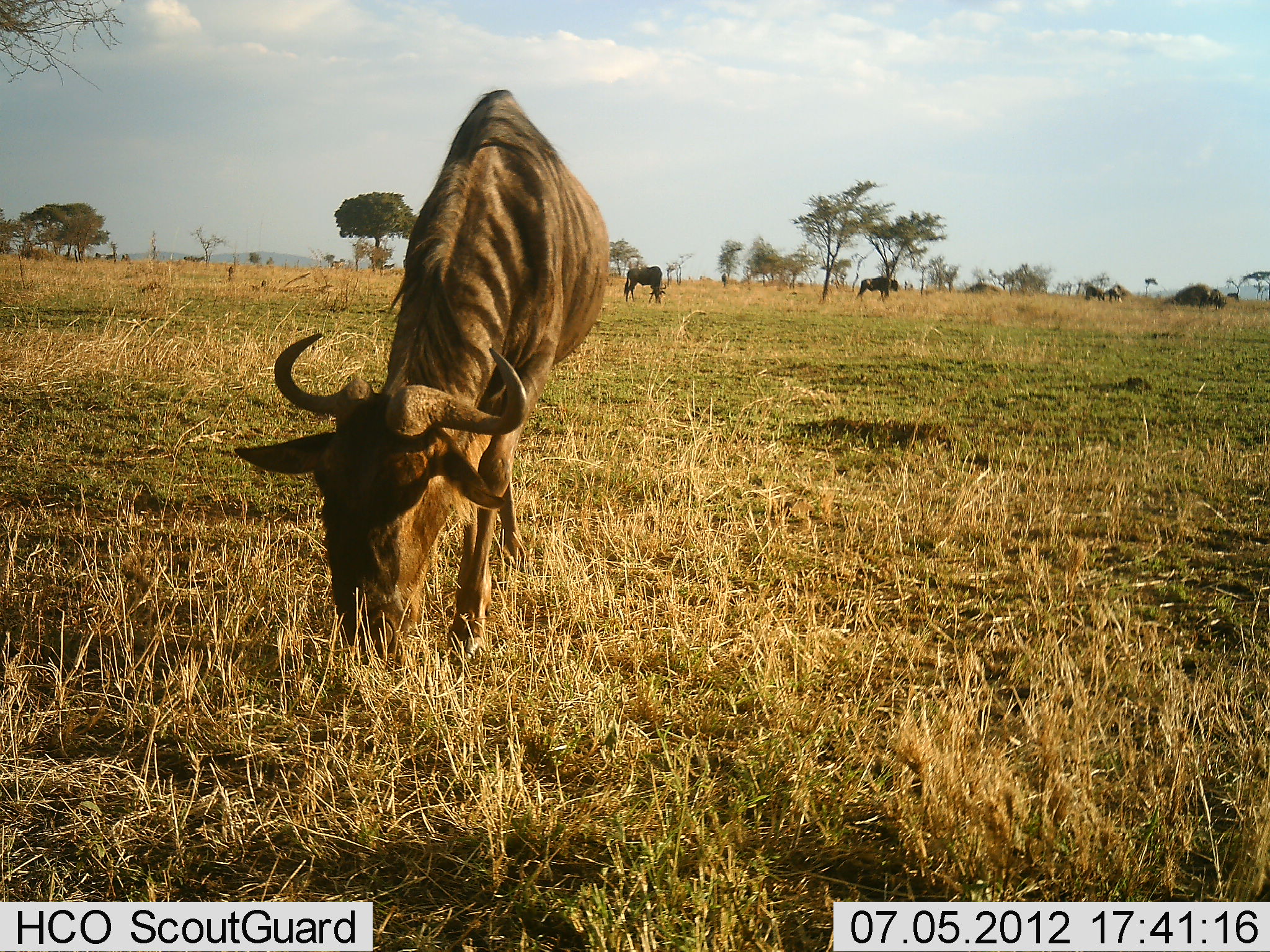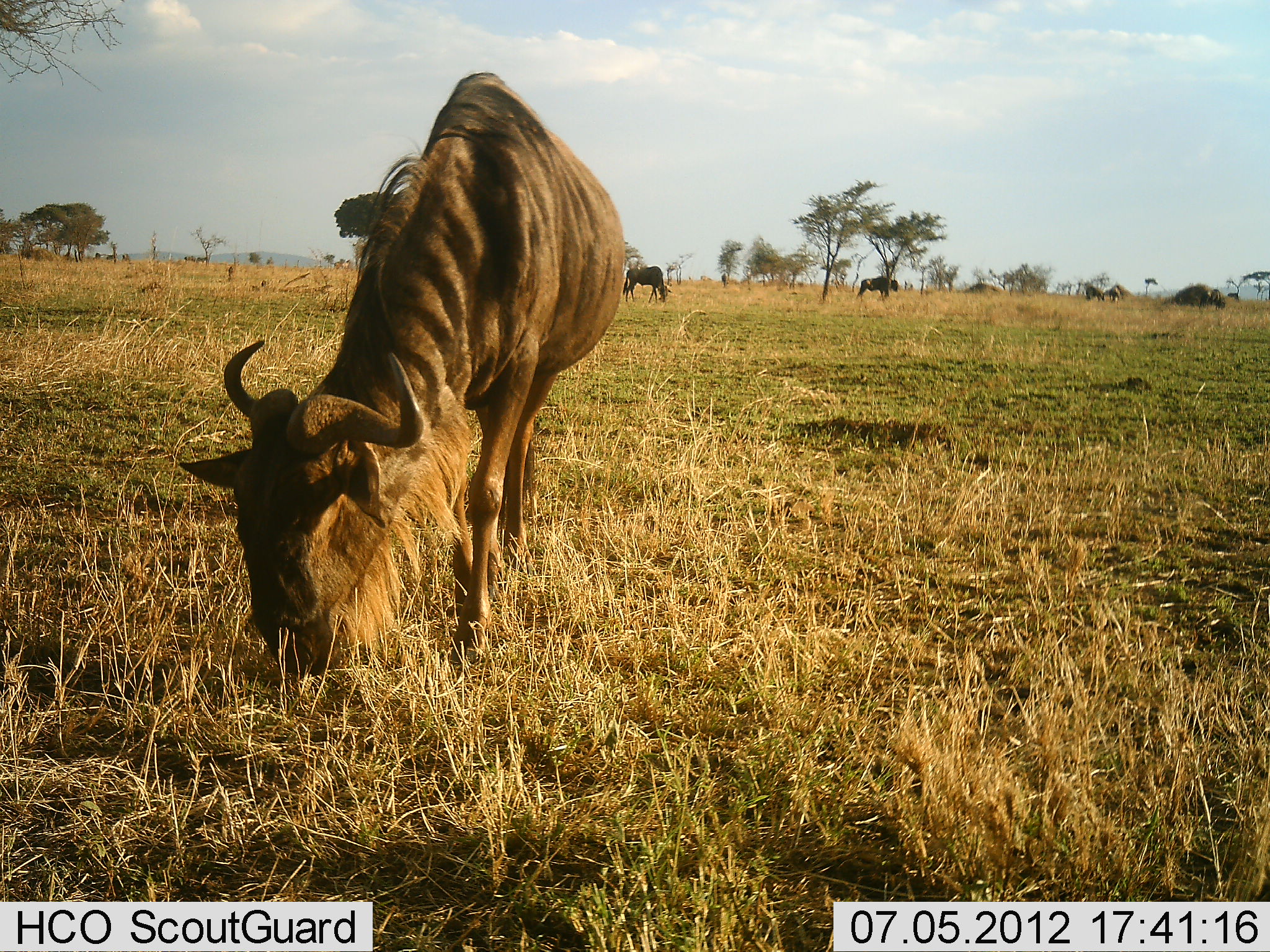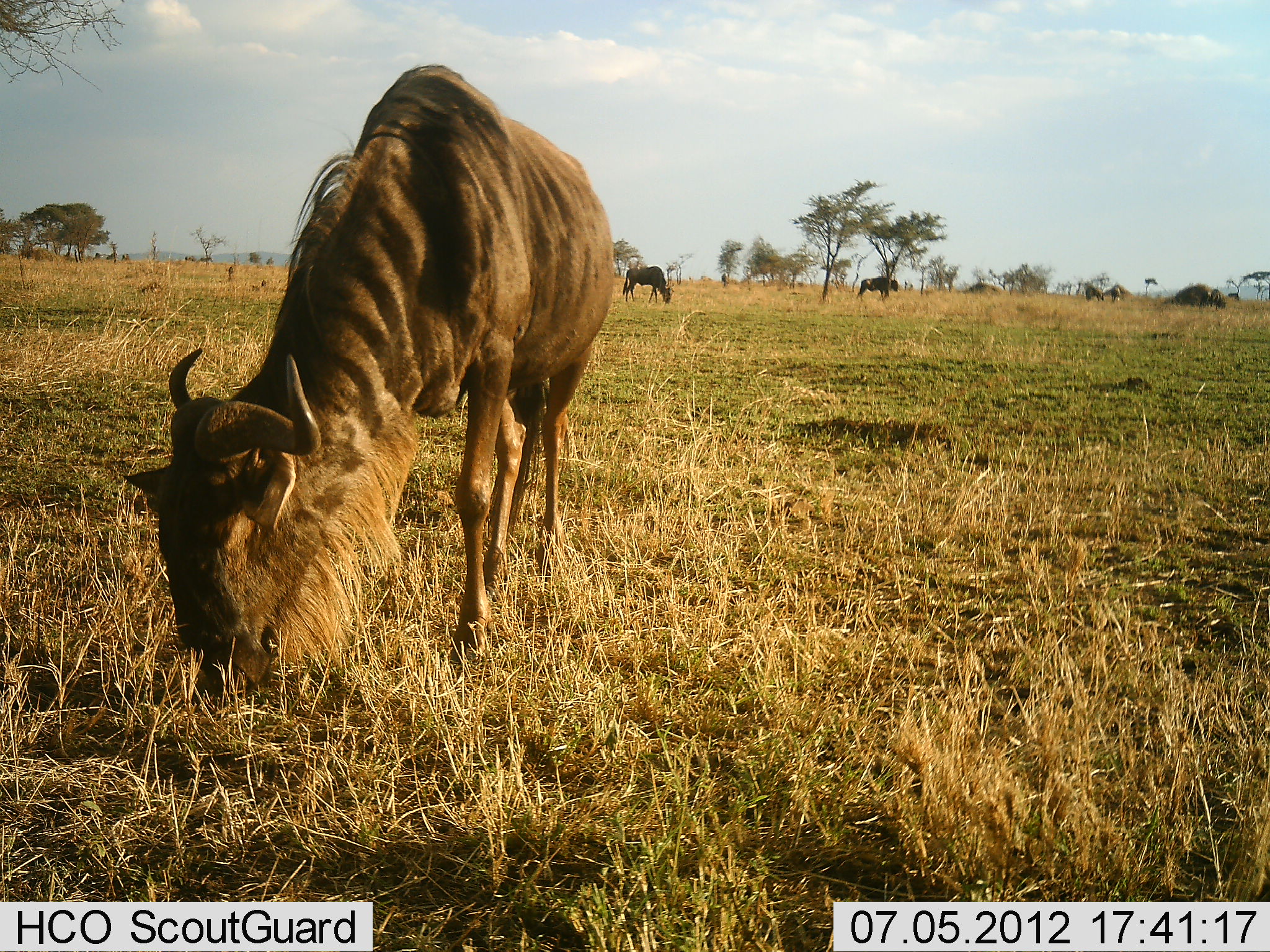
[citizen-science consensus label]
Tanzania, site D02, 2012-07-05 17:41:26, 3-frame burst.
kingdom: Animalia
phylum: Chordata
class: Mammalia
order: Artiodactyla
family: Bovidae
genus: Connochaetes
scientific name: Connochaetes taurinus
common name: blue wildebeest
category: wildebeest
Wildebeest (blue wildebeest) (Connochaetes taurinus), count 5. Behavior (volunteer vote fractions): standing 40%, resting 0%, moving 20%, interacting 0%. Young present (vote fraction): 0%. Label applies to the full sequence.